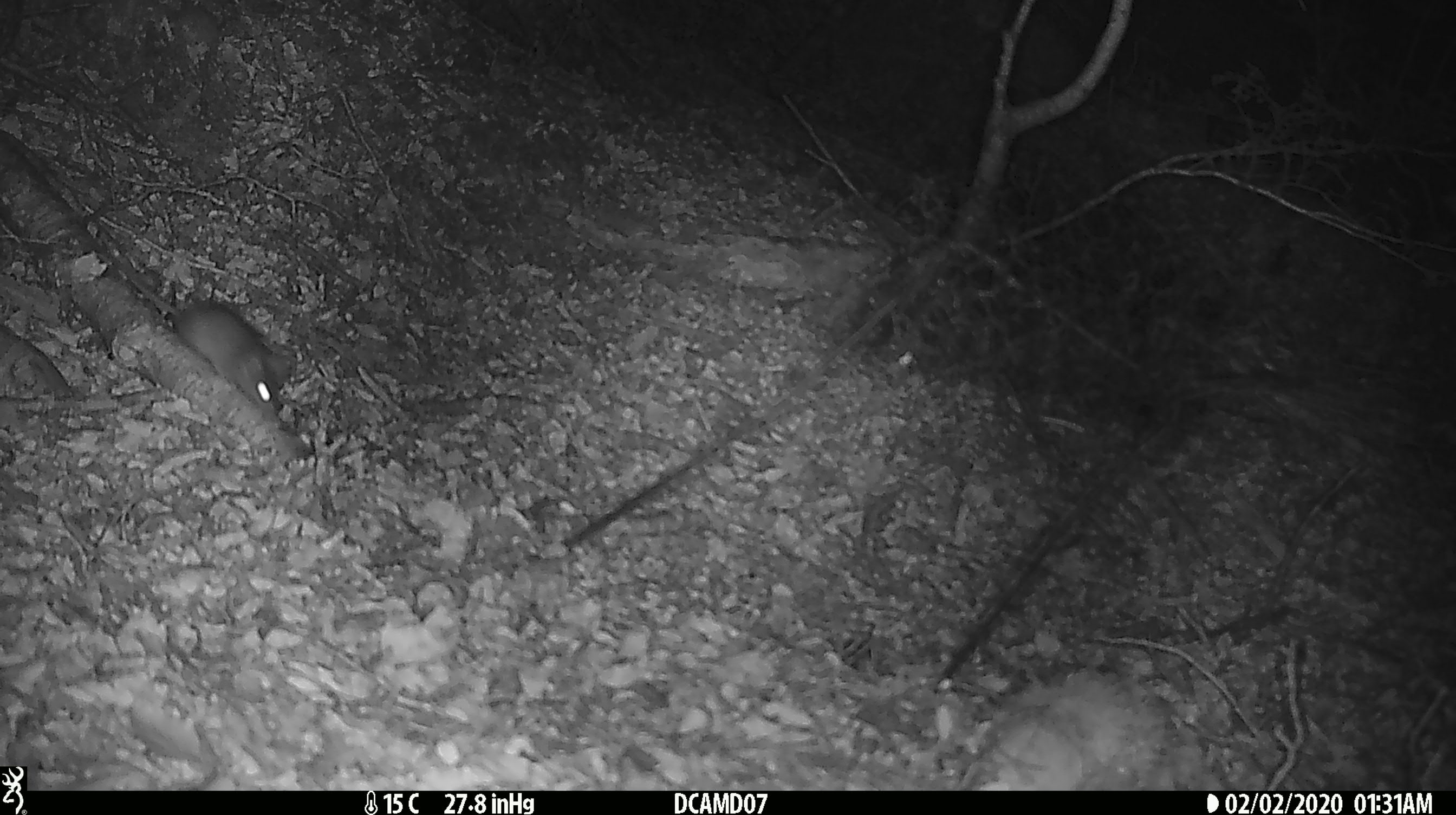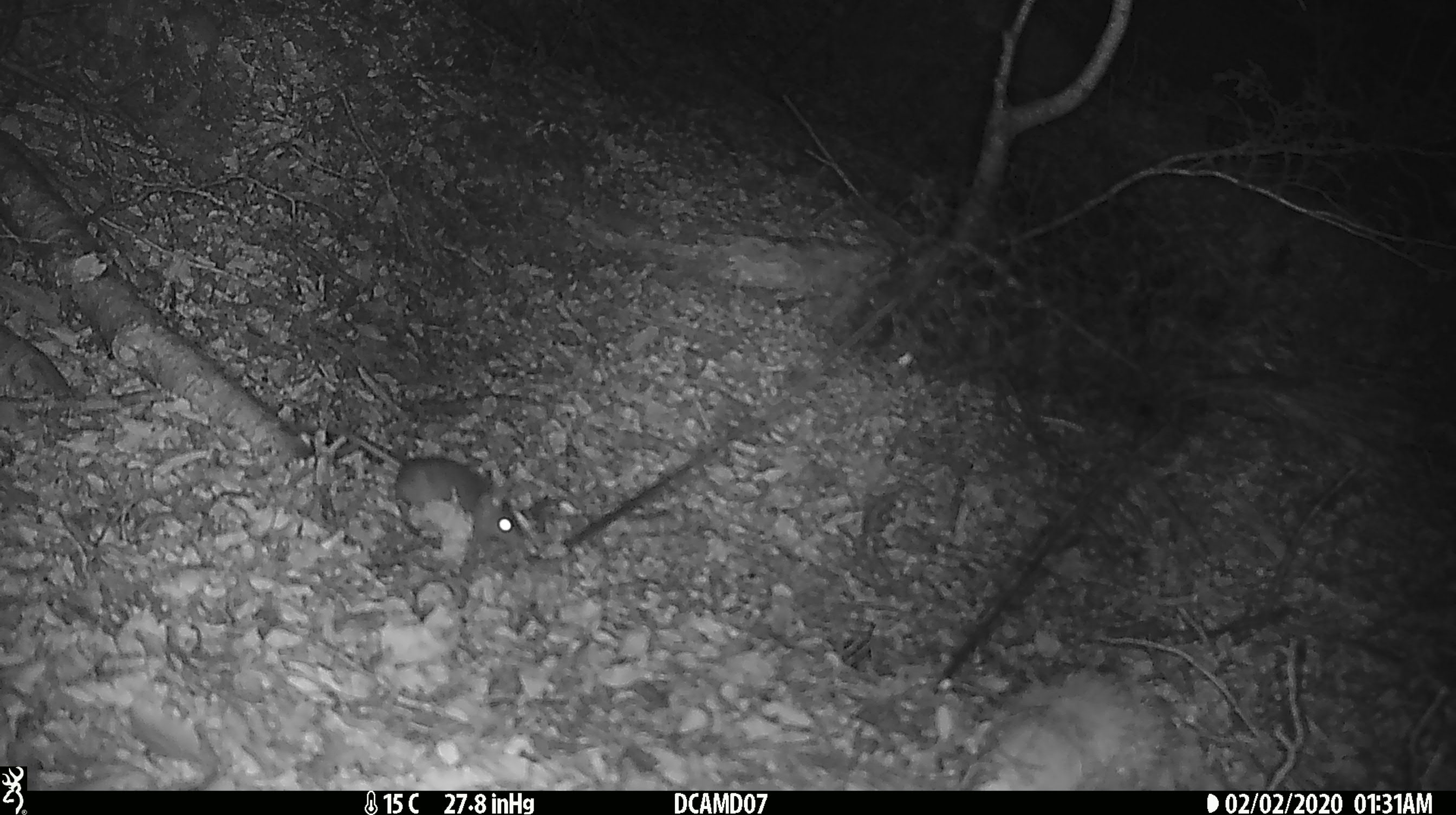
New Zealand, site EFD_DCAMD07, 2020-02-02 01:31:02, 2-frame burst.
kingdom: Animalia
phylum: Chordata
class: Mammalia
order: Rodentia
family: Muridae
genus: Mus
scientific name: Mus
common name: mouse